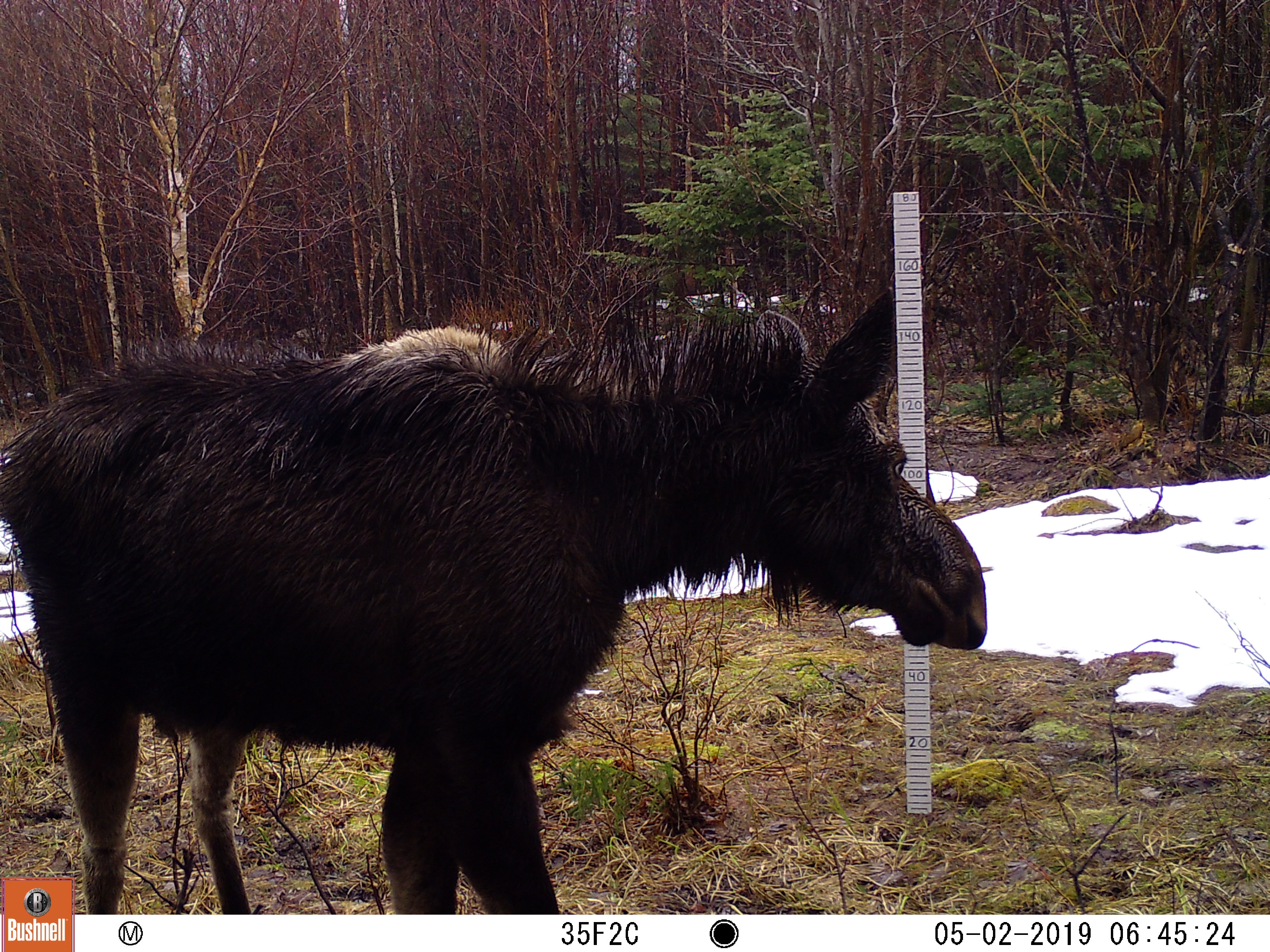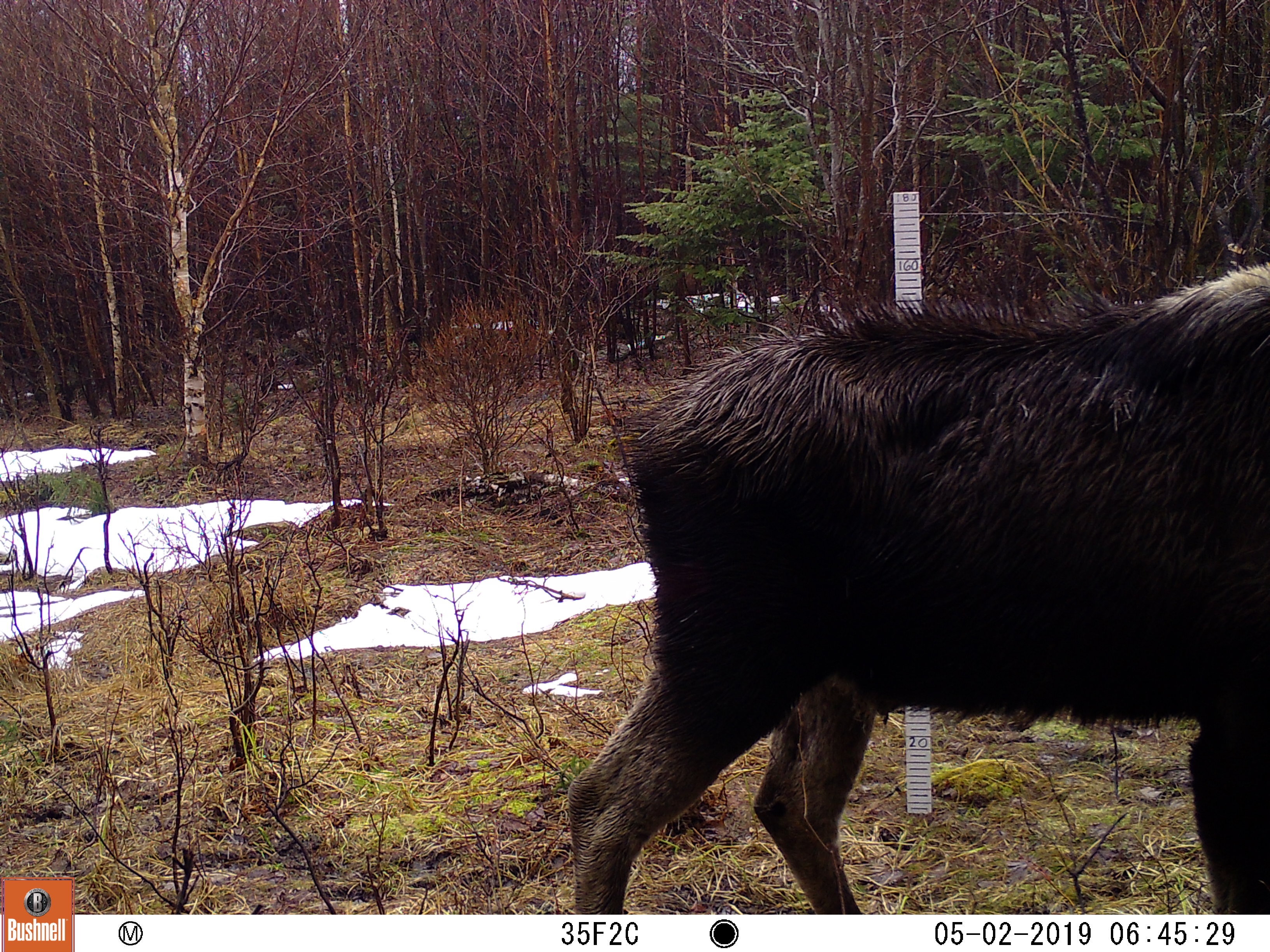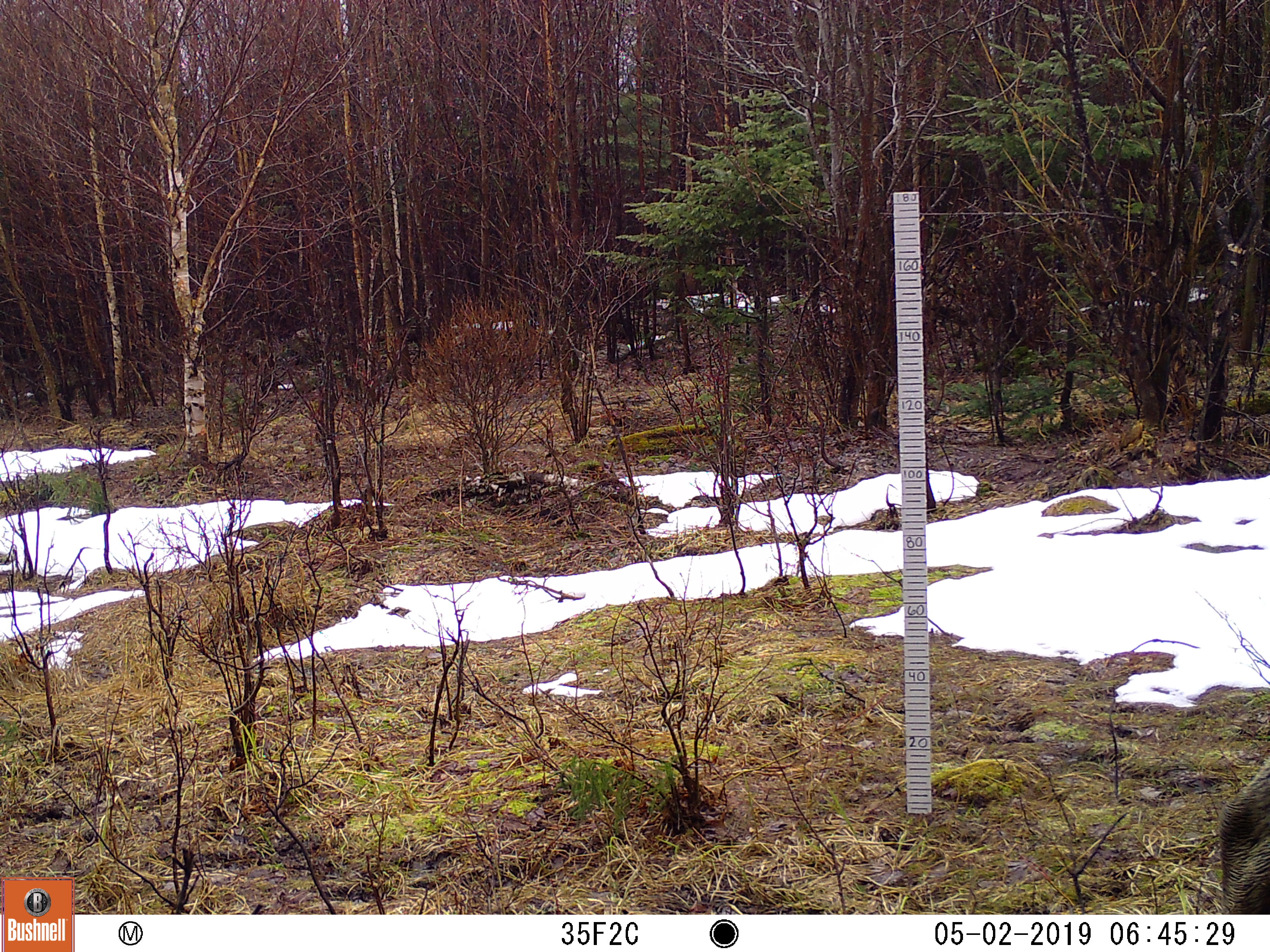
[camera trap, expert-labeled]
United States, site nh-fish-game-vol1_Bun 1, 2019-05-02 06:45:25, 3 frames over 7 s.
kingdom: Animalia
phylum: Chordata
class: Mammalia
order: Artiodactyla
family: Cervidae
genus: Alces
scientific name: Alces alces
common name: moose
Moose (Alces alces).